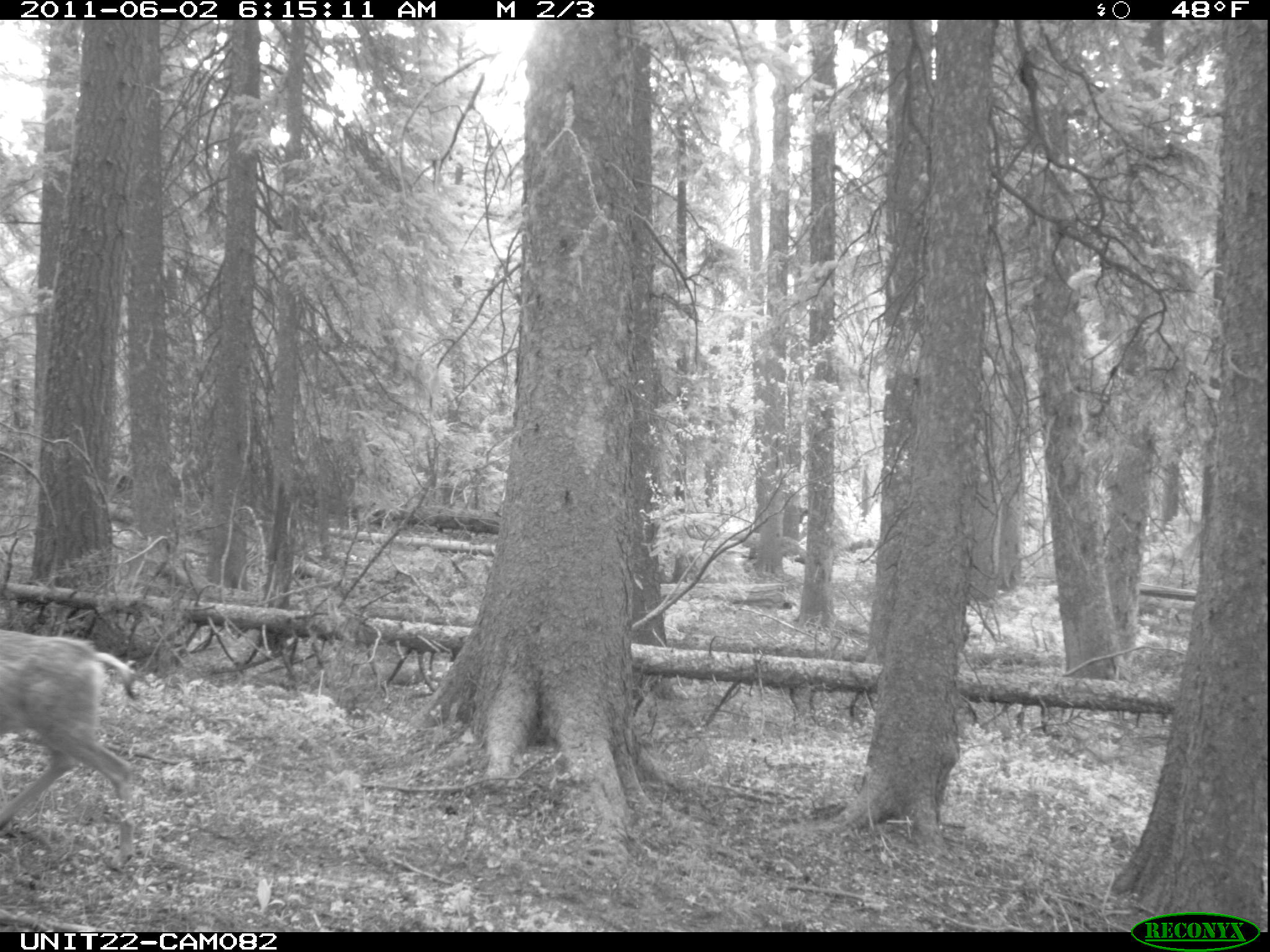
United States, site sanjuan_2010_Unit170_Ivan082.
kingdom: Animalia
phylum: Chordata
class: Mammalia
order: Artiodactyla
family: Cervidae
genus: Odocoileus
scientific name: Odocoileus hemionus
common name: mule deer